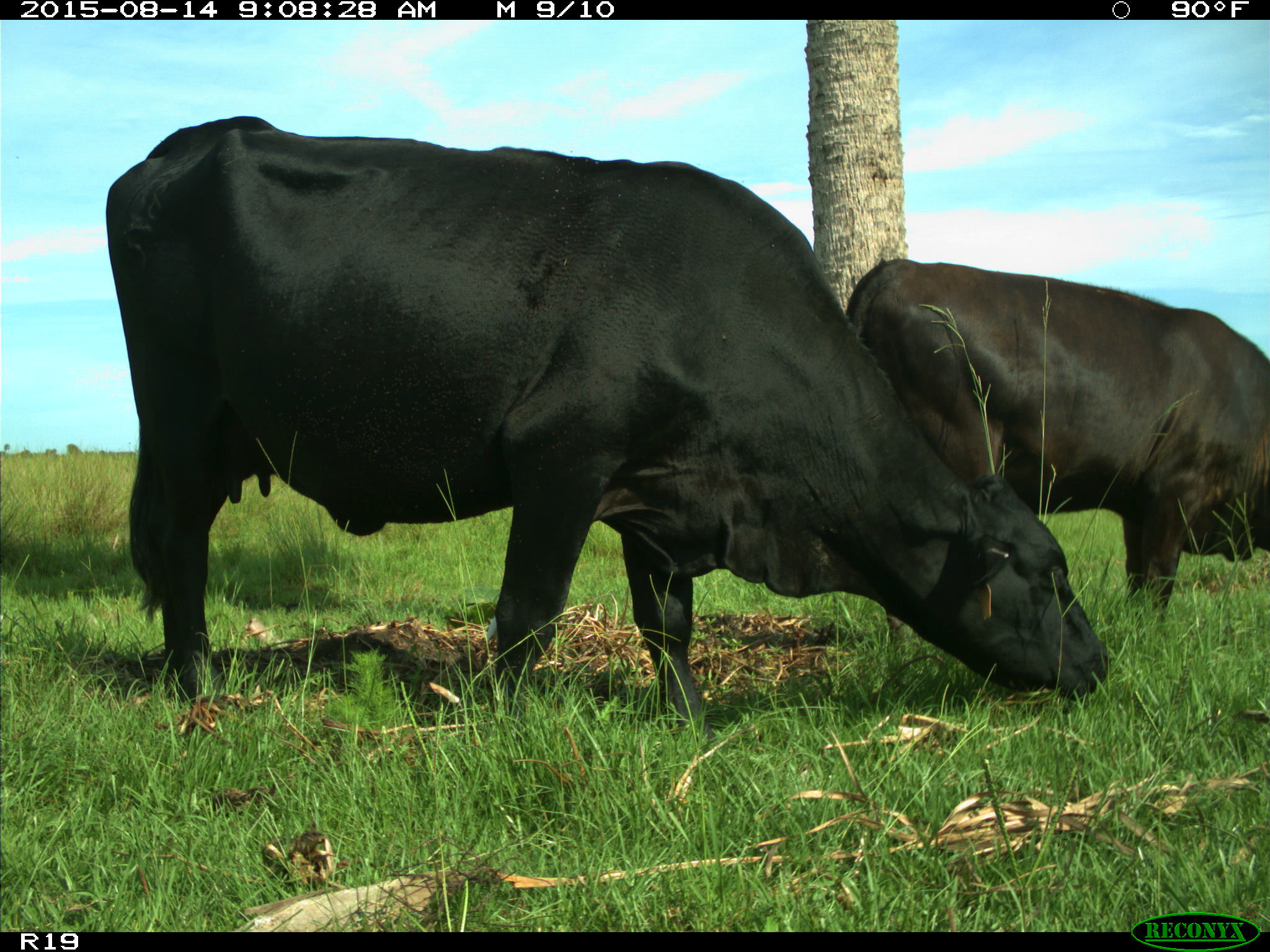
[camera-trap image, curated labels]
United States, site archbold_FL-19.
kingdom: Animalia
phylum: Chordata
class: Mammalia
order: Artiodactyla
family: Bovidae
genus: Bos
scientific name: Bos taurus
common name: domestic cow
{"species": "Bos taurus (domestic cow)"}